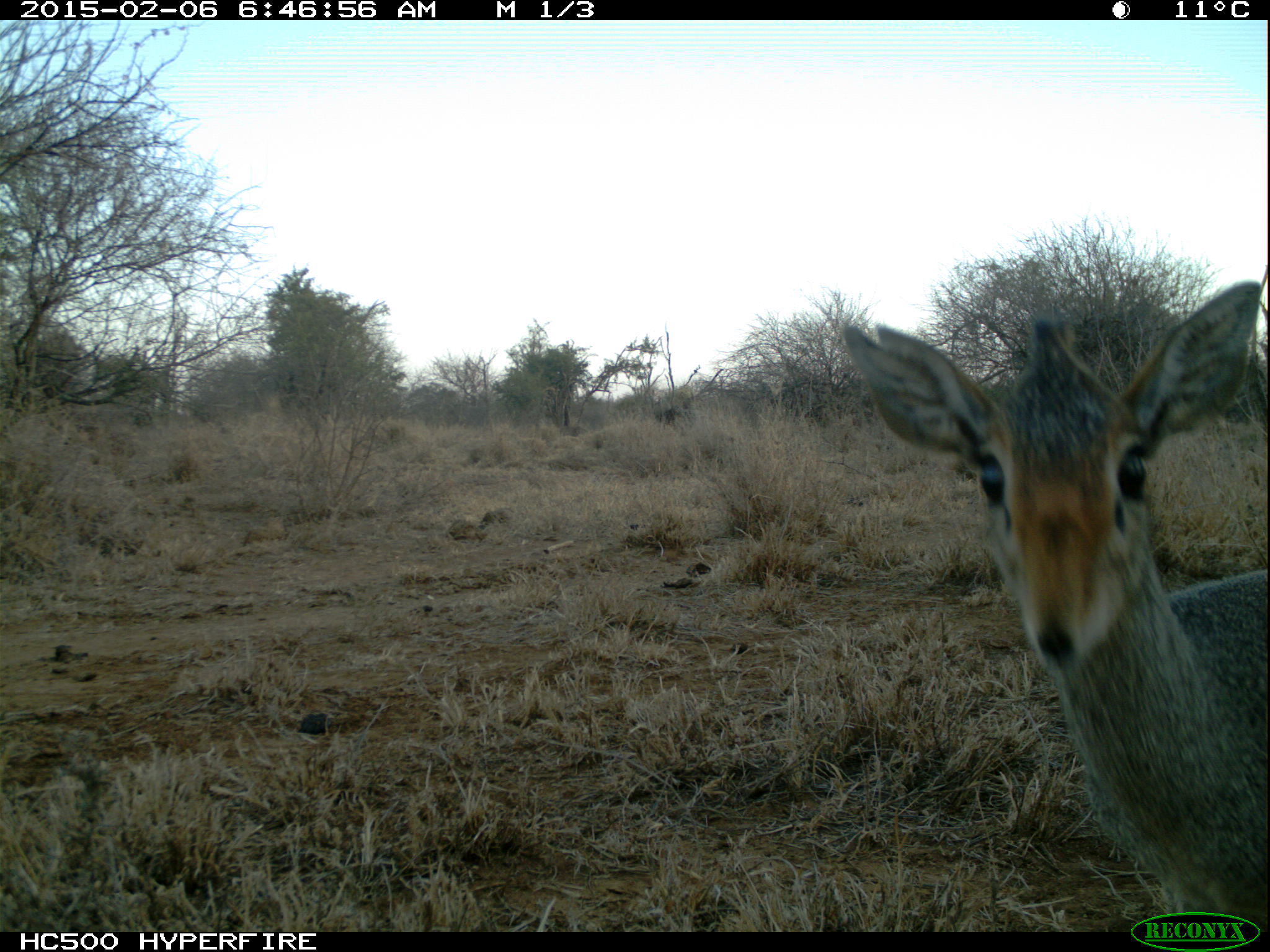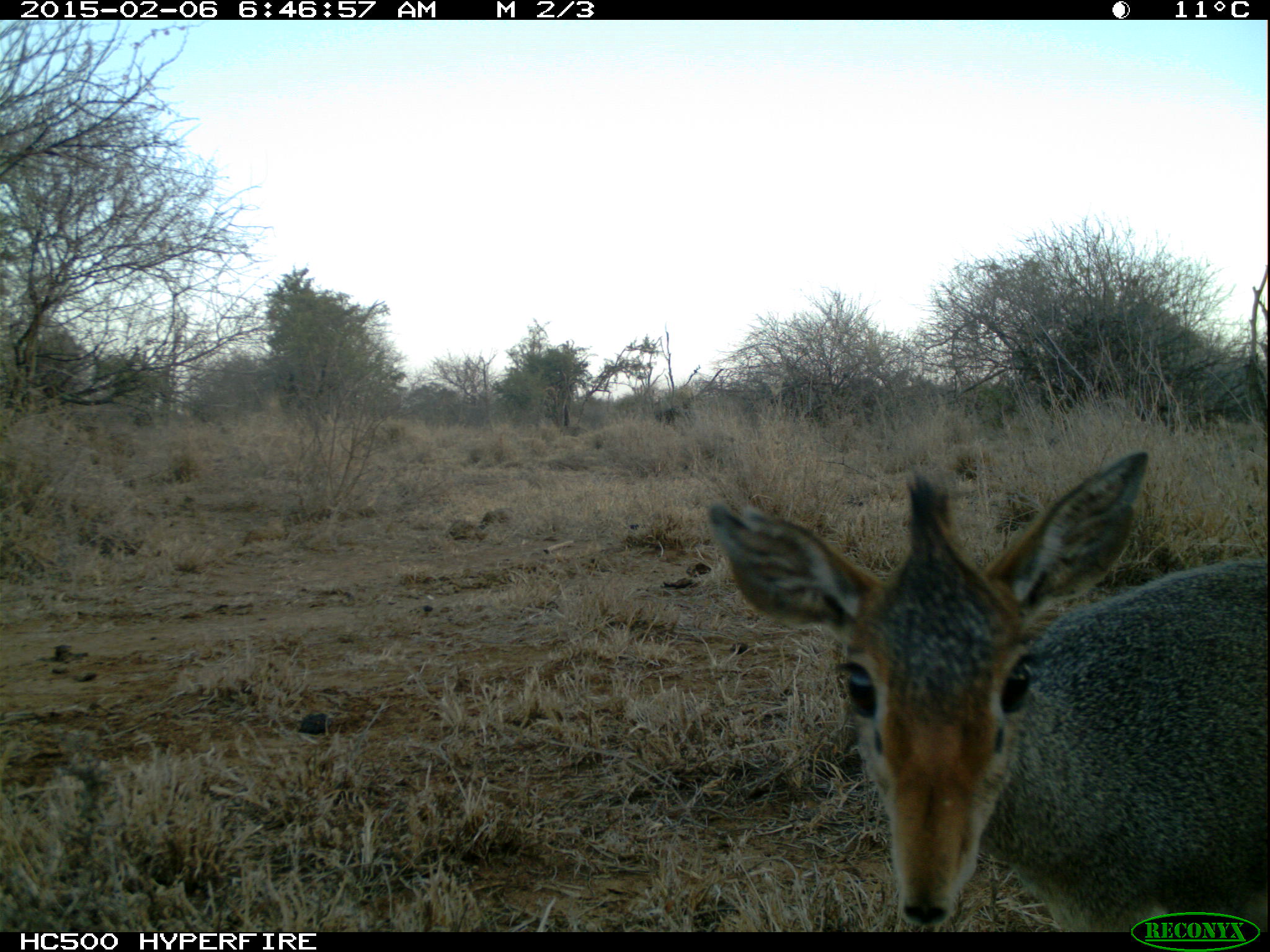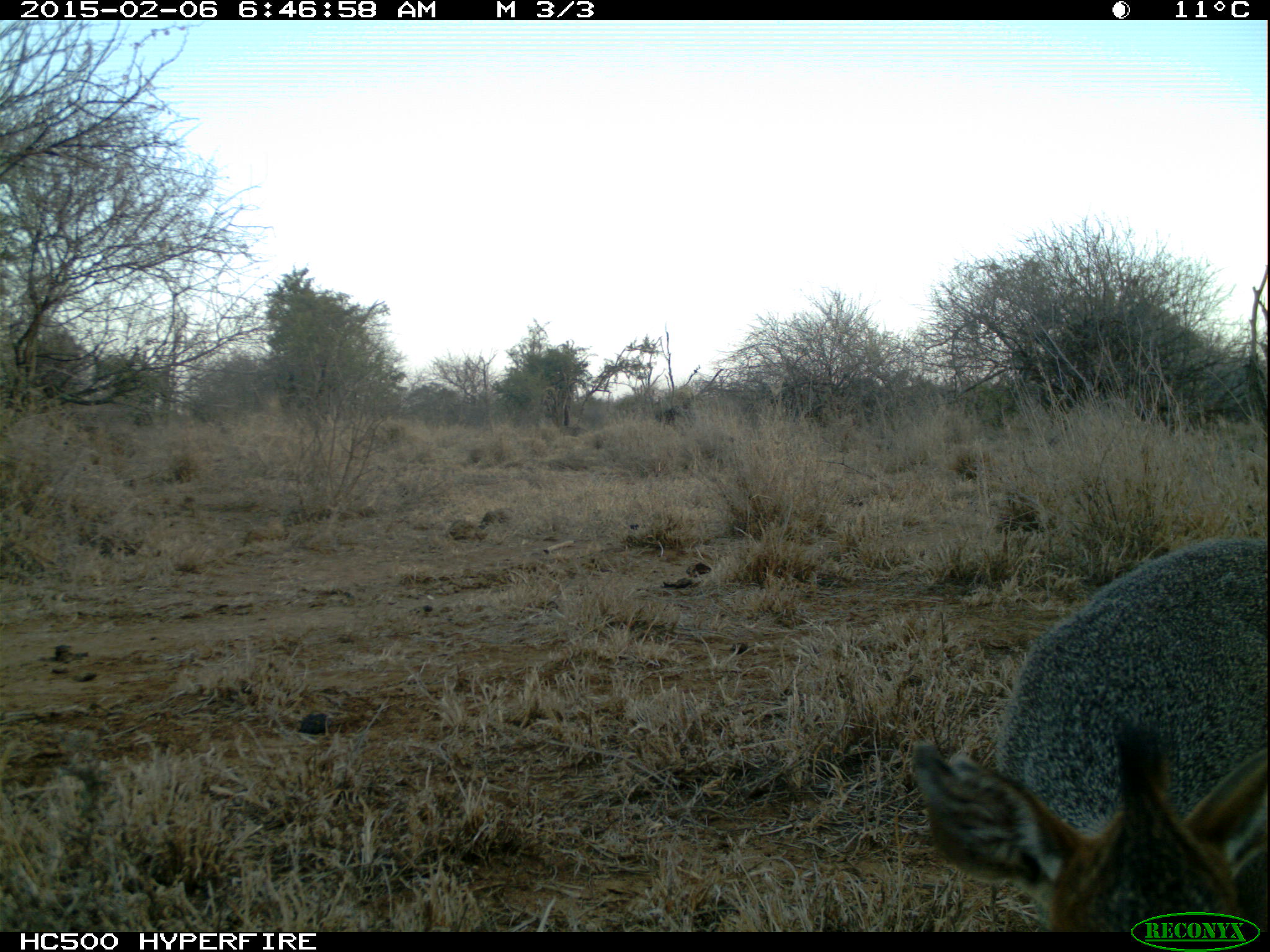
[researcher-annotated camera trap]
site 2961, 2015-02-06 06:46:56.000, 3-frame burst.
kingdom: Animalia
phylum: Chordata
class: Mammalia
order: Artiodactyla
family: Bovidae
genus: Madoqua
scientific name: Madoqua guentheri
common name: günther's dik-dik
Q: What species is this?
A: Madoqua guentheri (günther's dik-dik).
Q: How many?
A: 1.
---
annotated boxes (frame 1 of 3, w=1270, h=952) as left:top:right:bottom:
madoqua guentheri: 835:278:1266:924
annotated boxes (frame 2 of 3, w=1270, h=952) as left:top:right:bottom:
madoqua guentheri: 701:449:1270:928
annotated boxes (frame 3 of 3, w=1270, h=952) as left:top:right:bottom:
madoqua guentheri: 906:534:1268:926